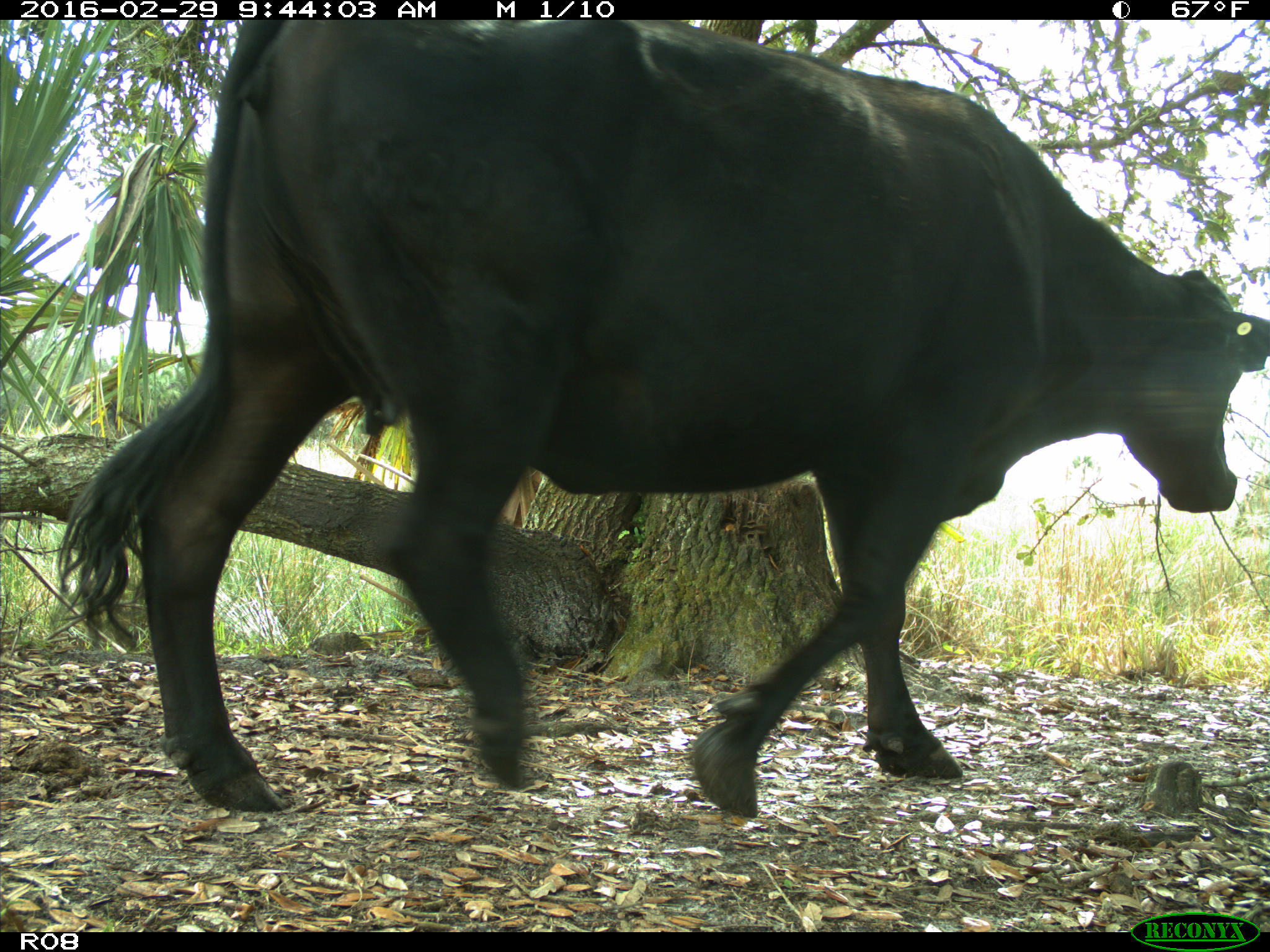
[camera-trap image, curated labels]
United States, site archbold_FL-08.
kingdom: Animalia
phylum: Chordata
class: Mammalia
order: Artiodactyla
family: Bovidae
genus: Bos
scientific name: Bos taurus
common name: domestic cow